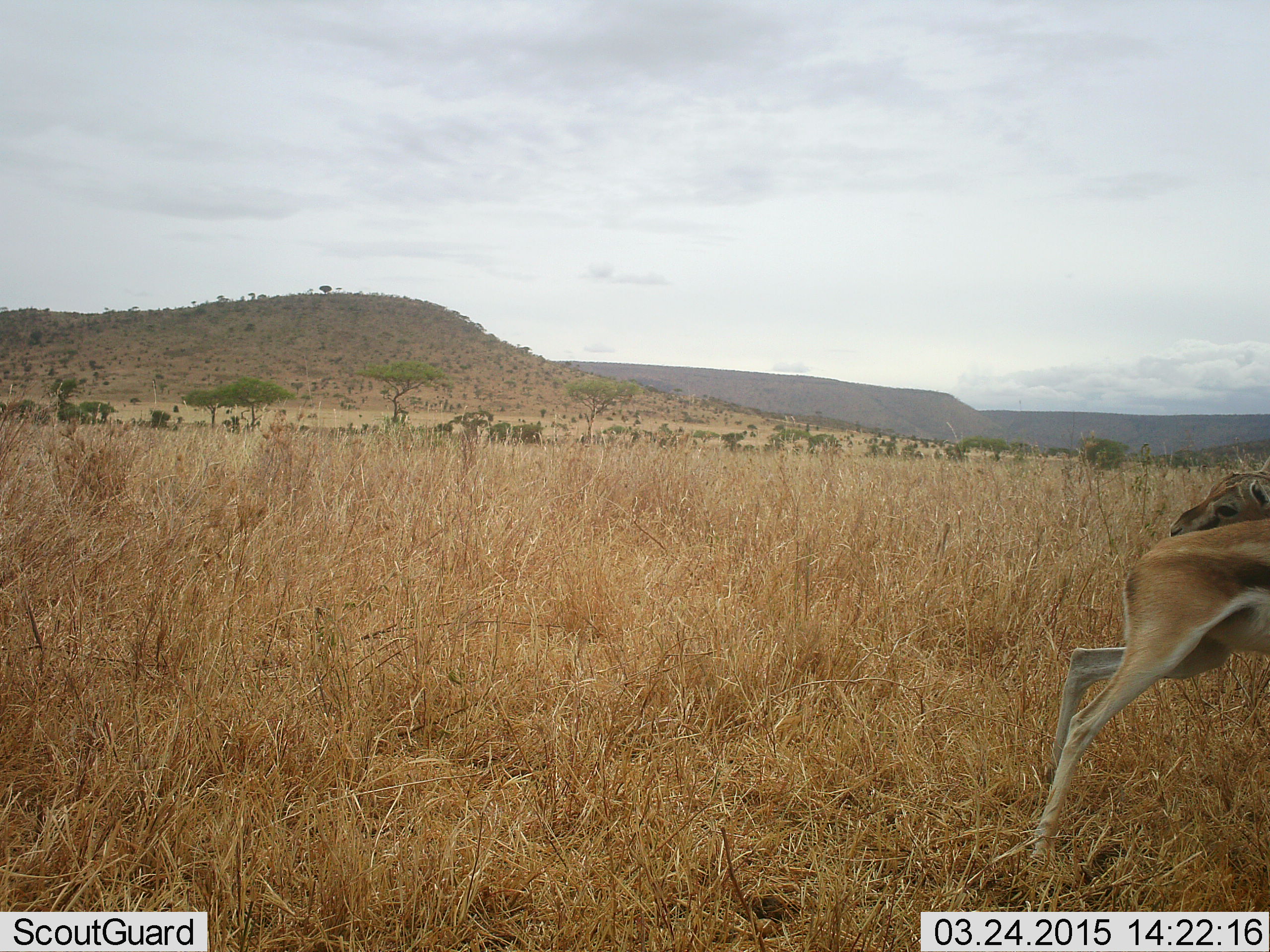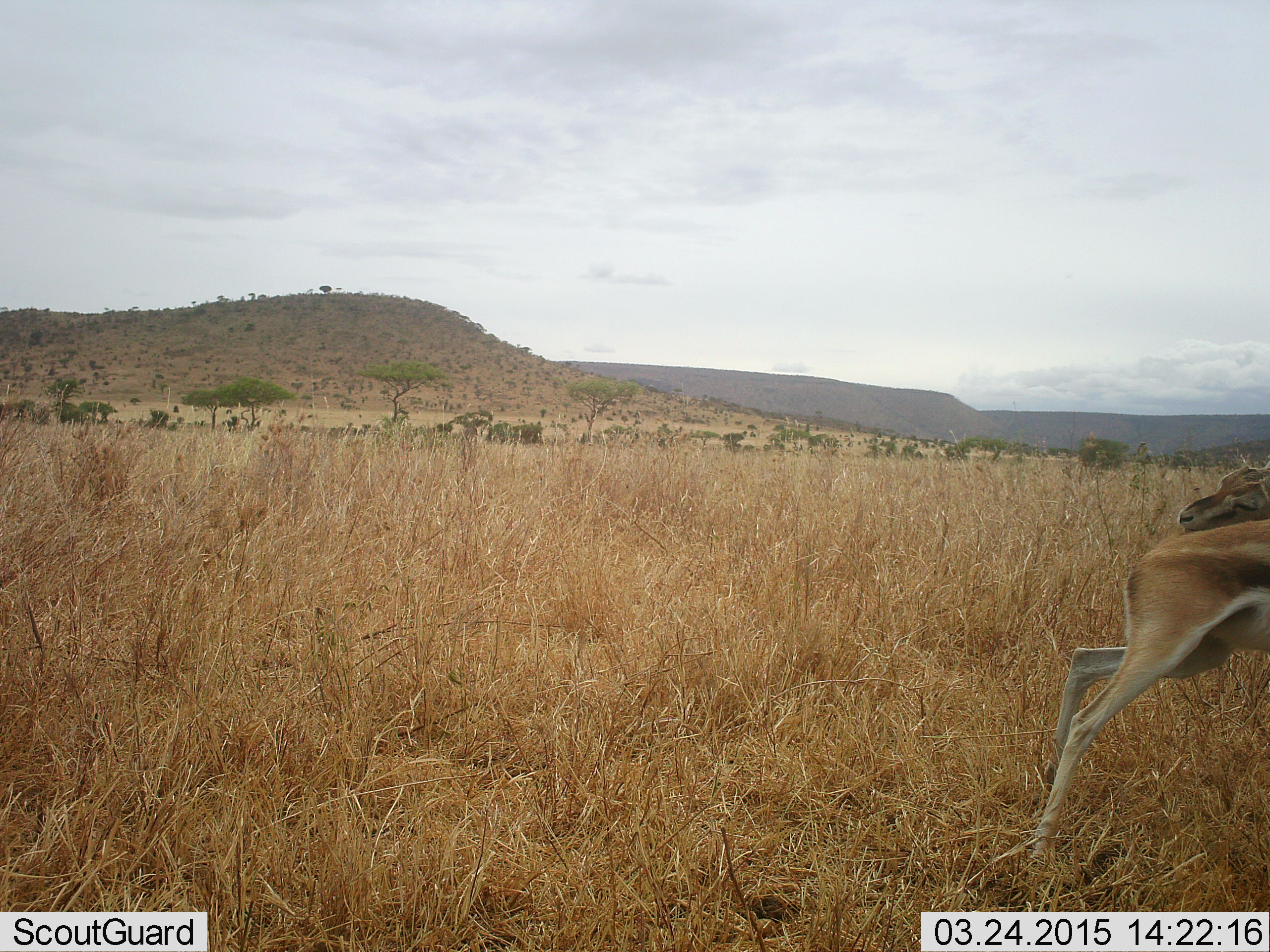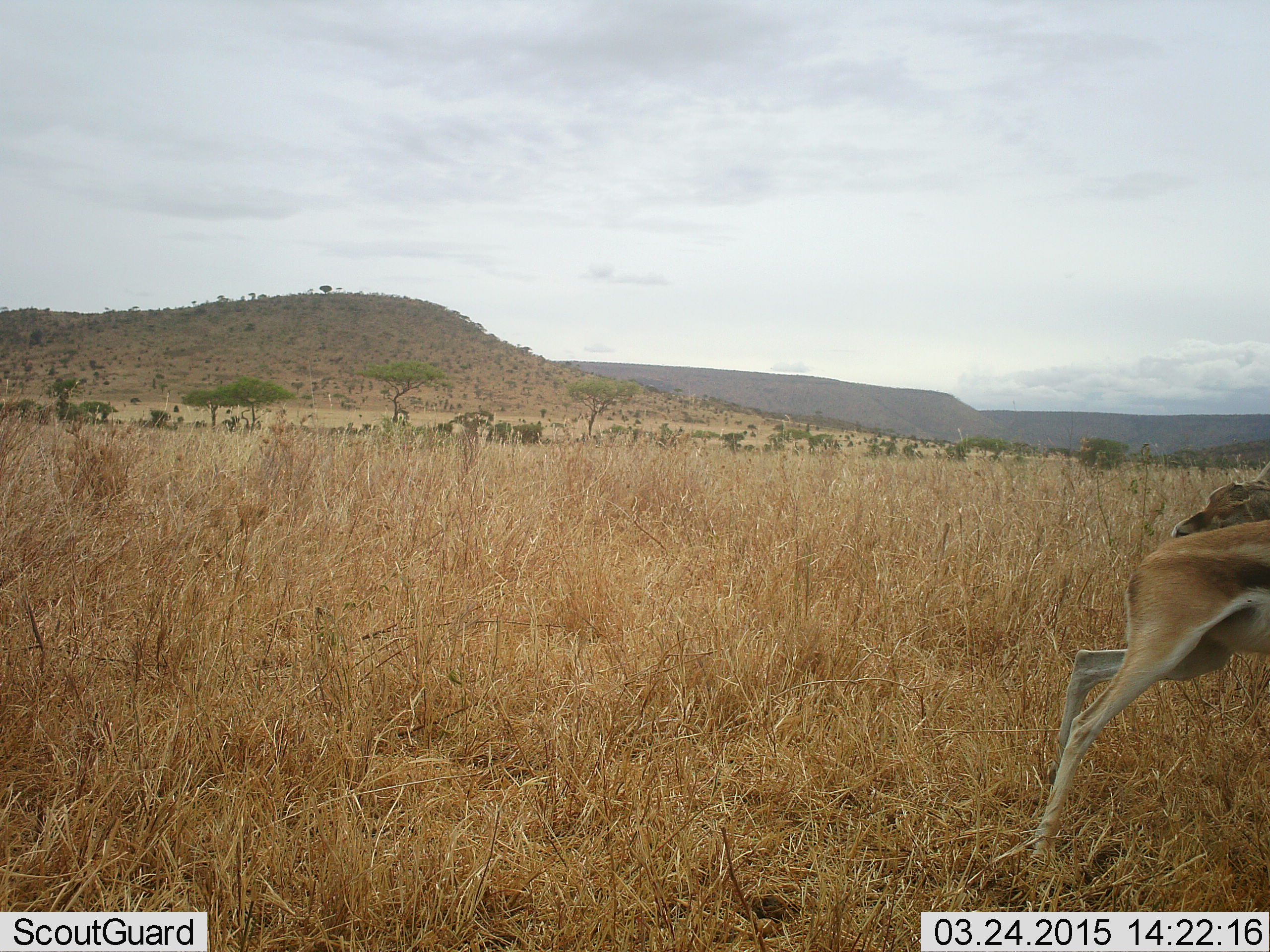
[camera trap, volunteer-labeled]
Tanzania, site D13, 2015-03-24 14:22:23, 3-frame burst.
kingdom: Animalia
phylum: Chordata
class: Mammalia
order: Artiodactyla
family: Bovidae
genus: Nanger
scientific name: Nanger granti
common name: grant's gazelle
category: gazellegrants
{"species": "gazellegrants (grant's gazelle) (Nanger granti)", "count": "1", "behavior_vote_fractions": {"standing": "80%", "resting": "0%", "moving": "20%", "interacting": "10%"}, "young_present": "0%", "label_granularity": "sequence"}